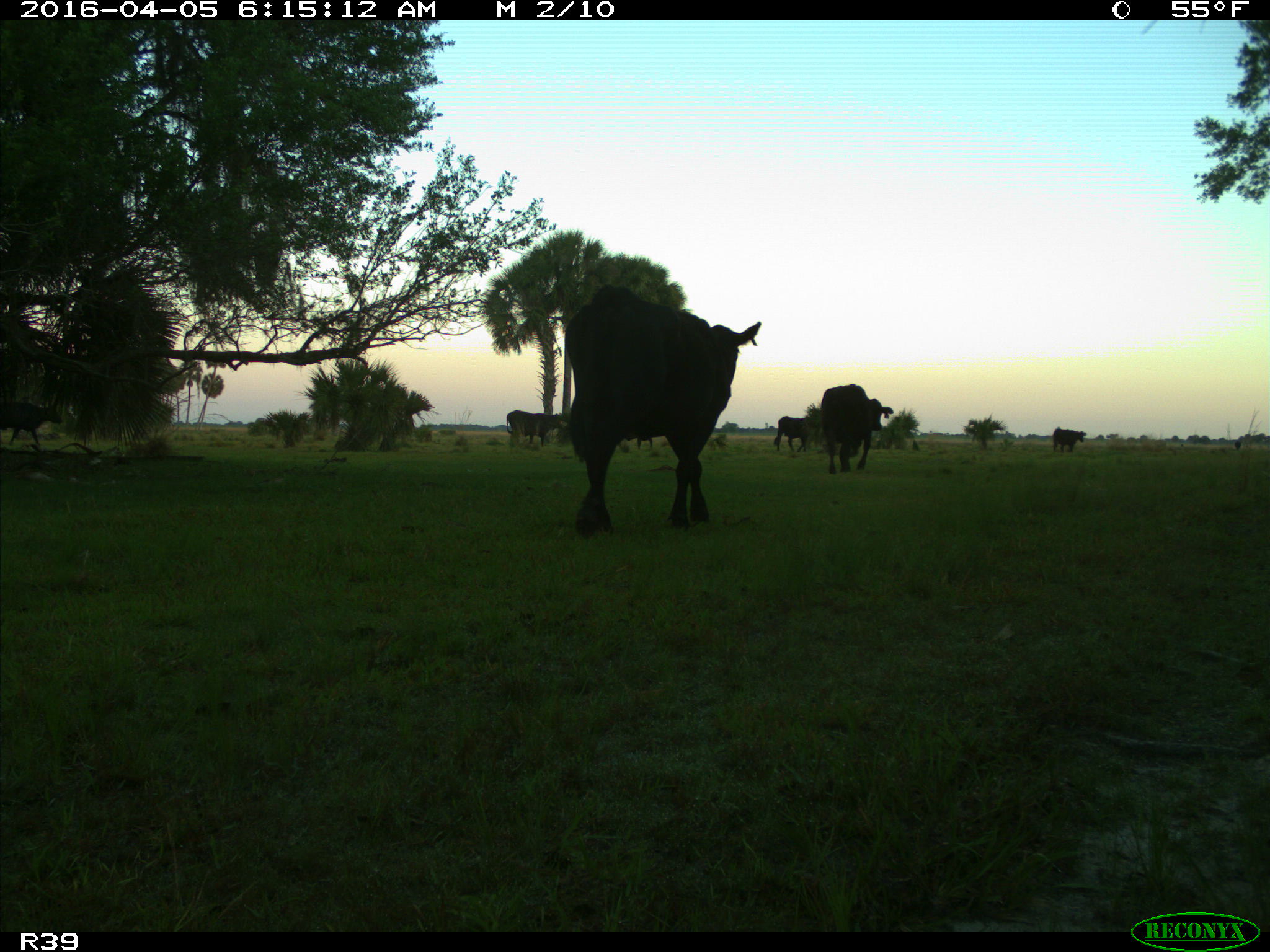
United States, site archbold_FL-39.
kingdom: Animalia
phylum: Chordata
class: Mammalia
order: Artiodactyla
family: Bovidae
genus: Bos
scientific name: Bos taurus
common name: domestic cow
Bos taurus (domestic cow).